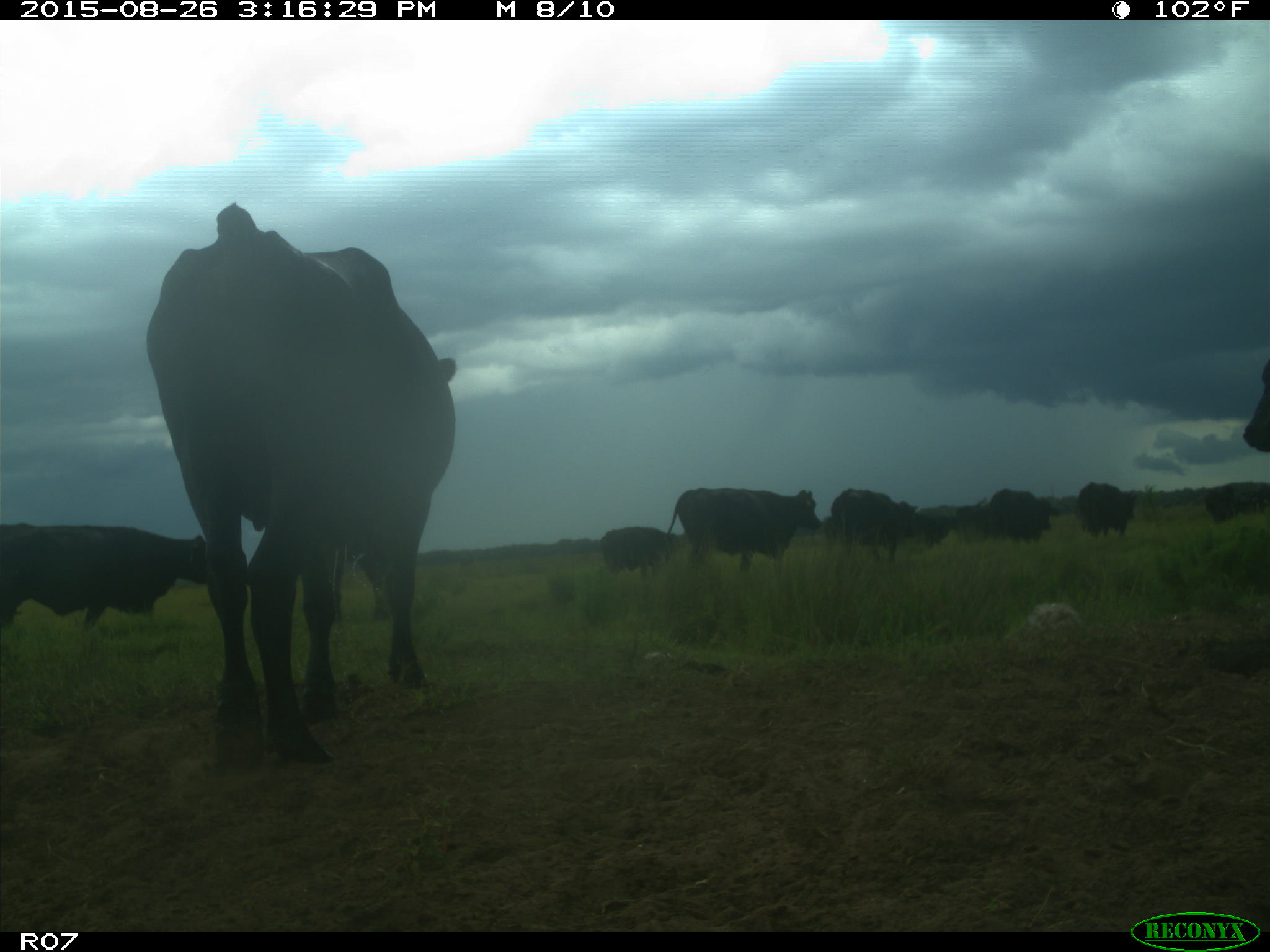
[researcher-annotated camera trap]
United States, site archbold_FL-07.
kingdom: Animalia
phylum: Chordata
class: Mammalia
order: Artiodactyla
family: Bovidae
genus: Bos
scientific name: Bos taurus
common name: domestic cow